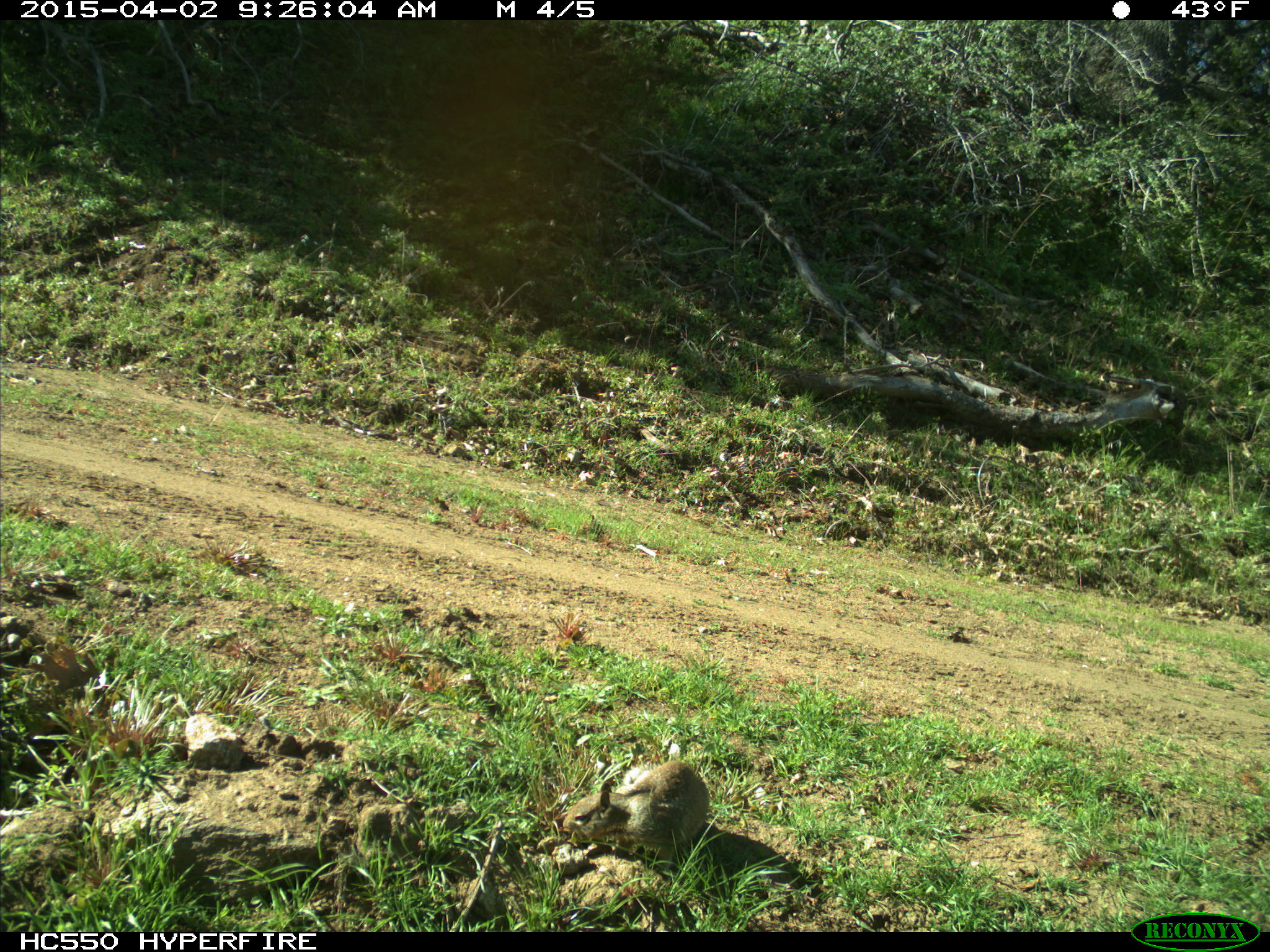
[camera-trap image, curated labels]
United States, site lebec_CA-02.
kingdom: Animalia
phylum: Chordata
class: Mammalia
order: Rodentia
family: Sciuridae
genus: Otospermophilus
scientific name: Otospermophilus beecheyi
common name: california ground squirrel